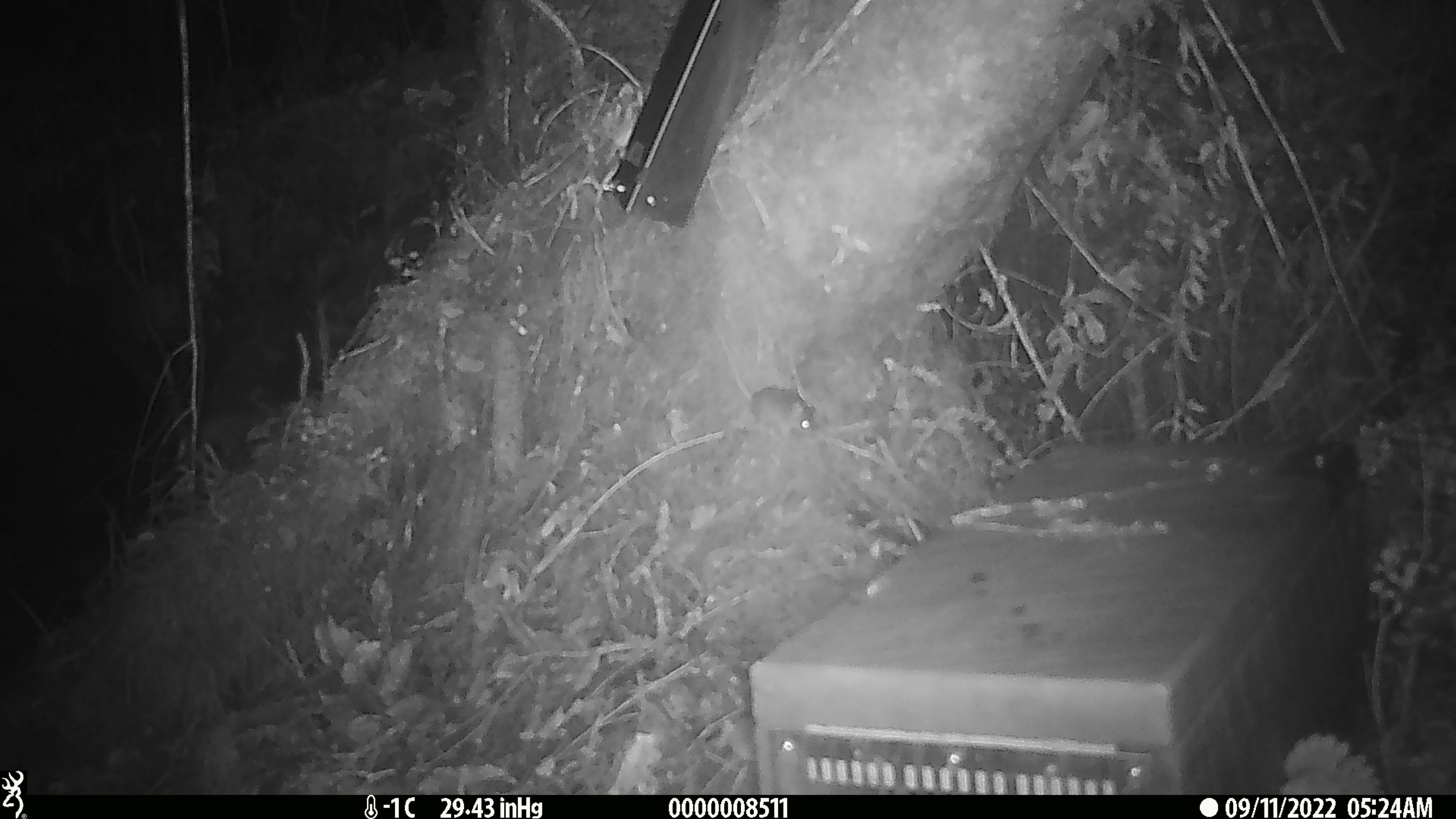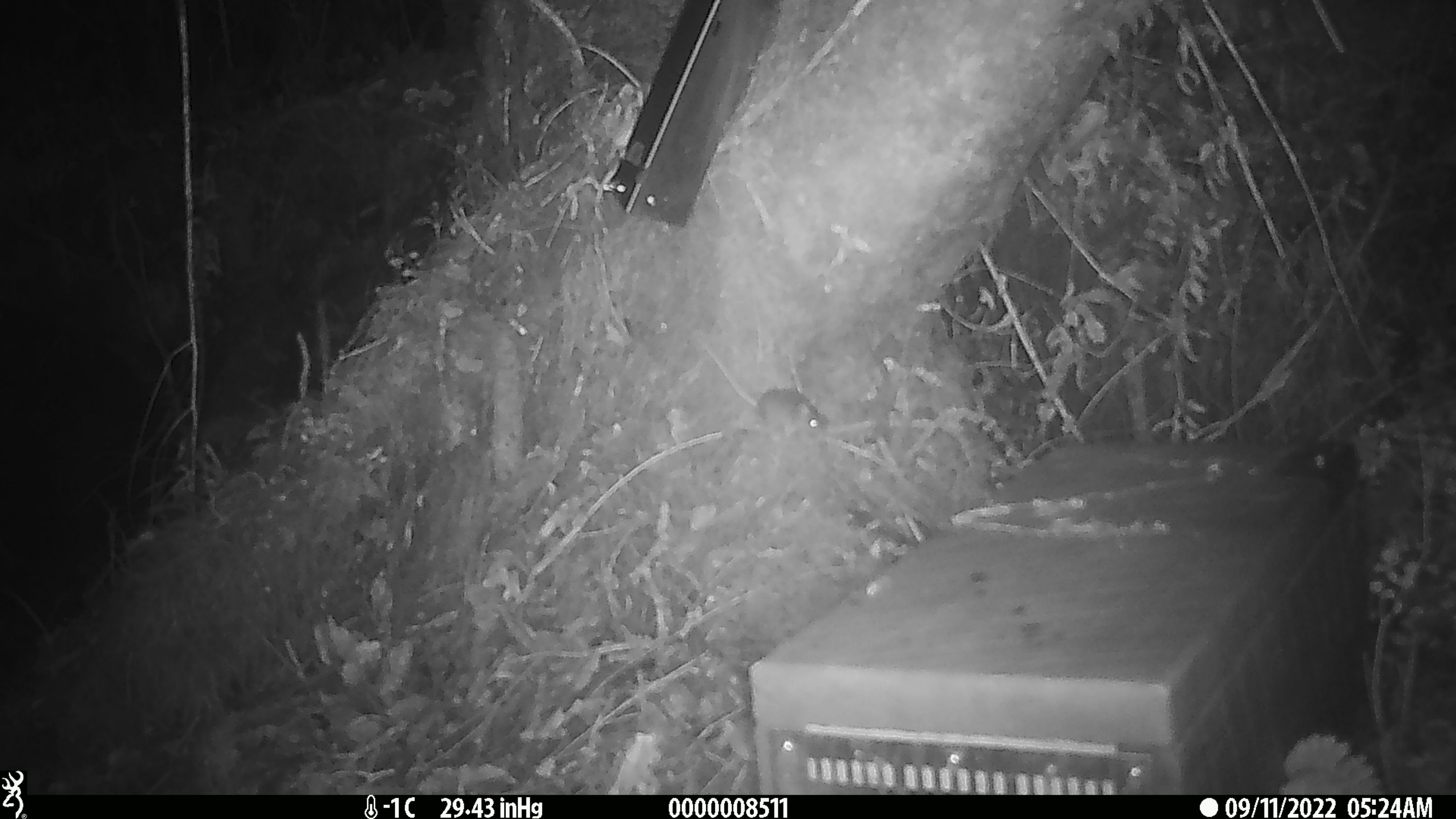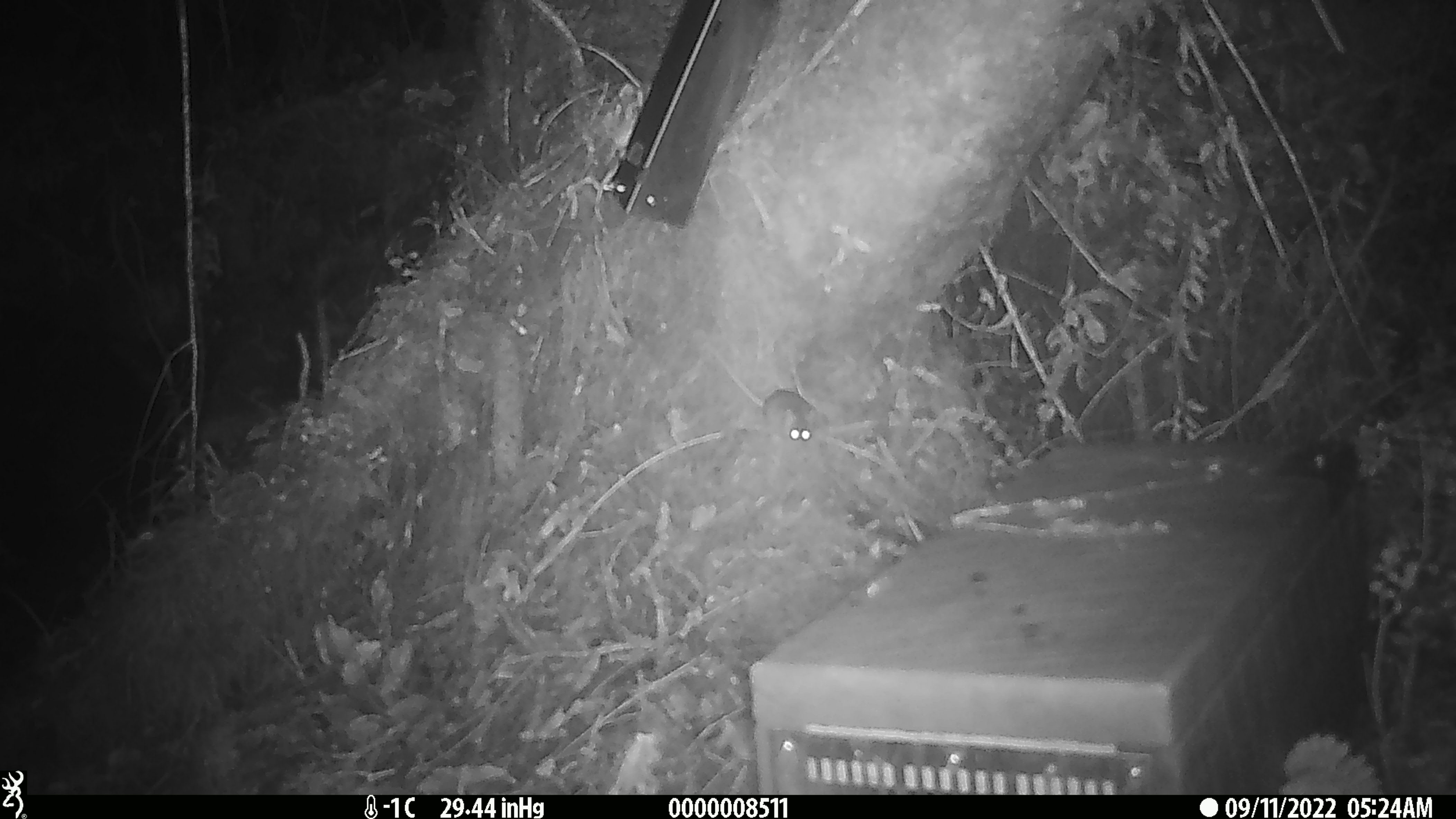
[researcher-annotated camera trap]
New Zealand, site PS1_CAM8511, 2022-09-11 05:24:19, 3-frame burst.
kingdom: Animalia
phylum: Chordata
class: Mammalia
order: Rodentia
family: Muridae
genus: Mus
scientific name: Mus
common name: mouse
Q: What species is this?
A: Mouse (Mus).